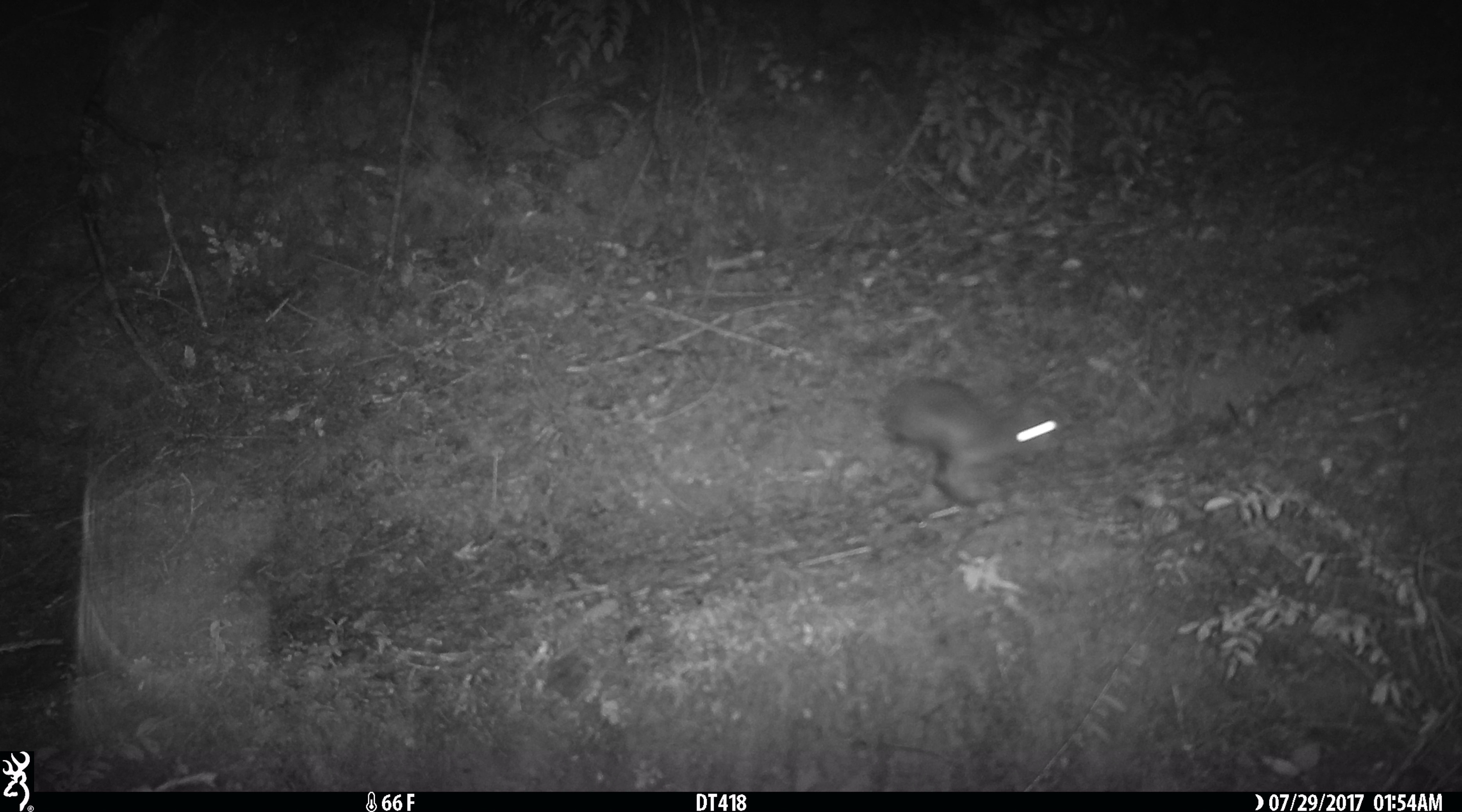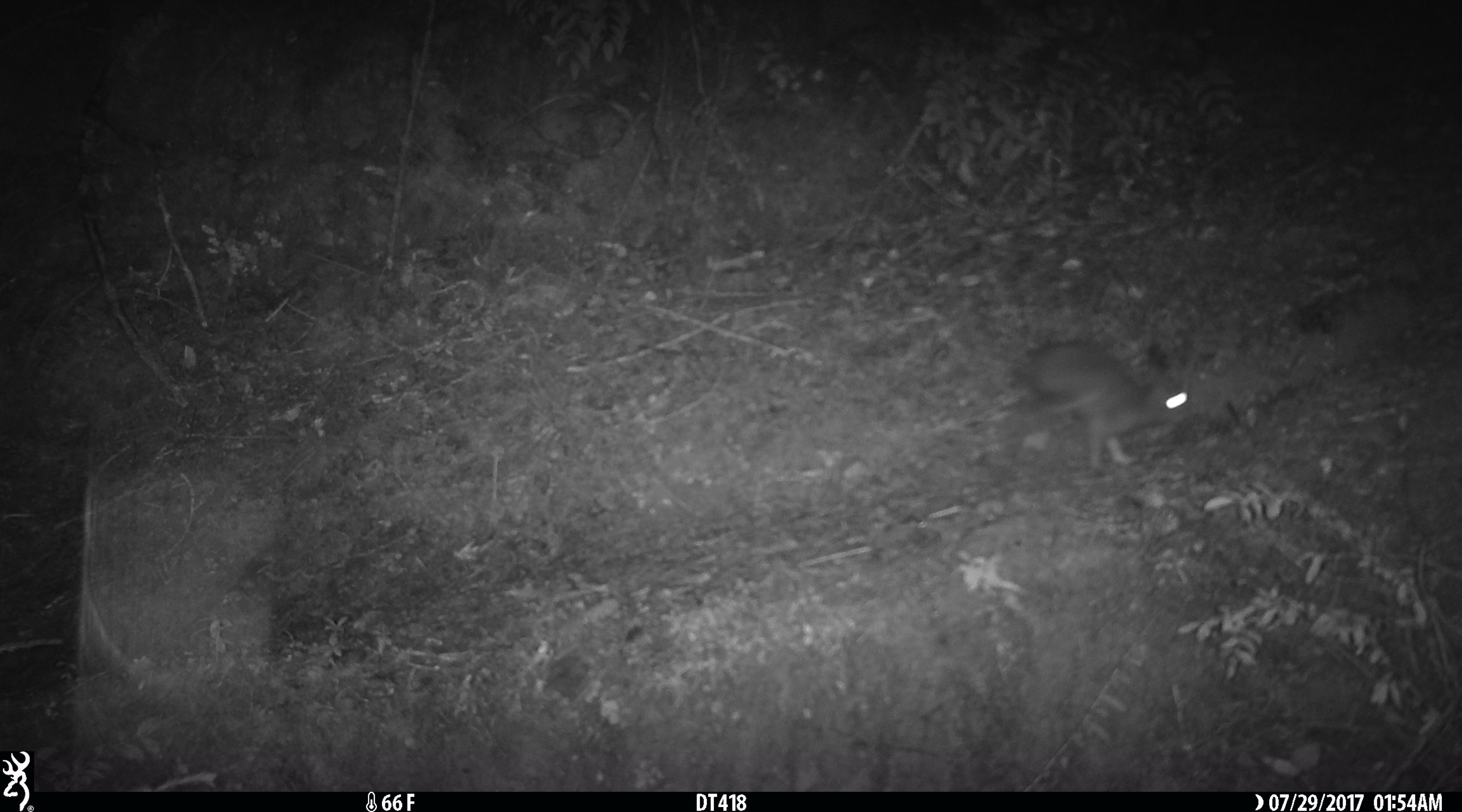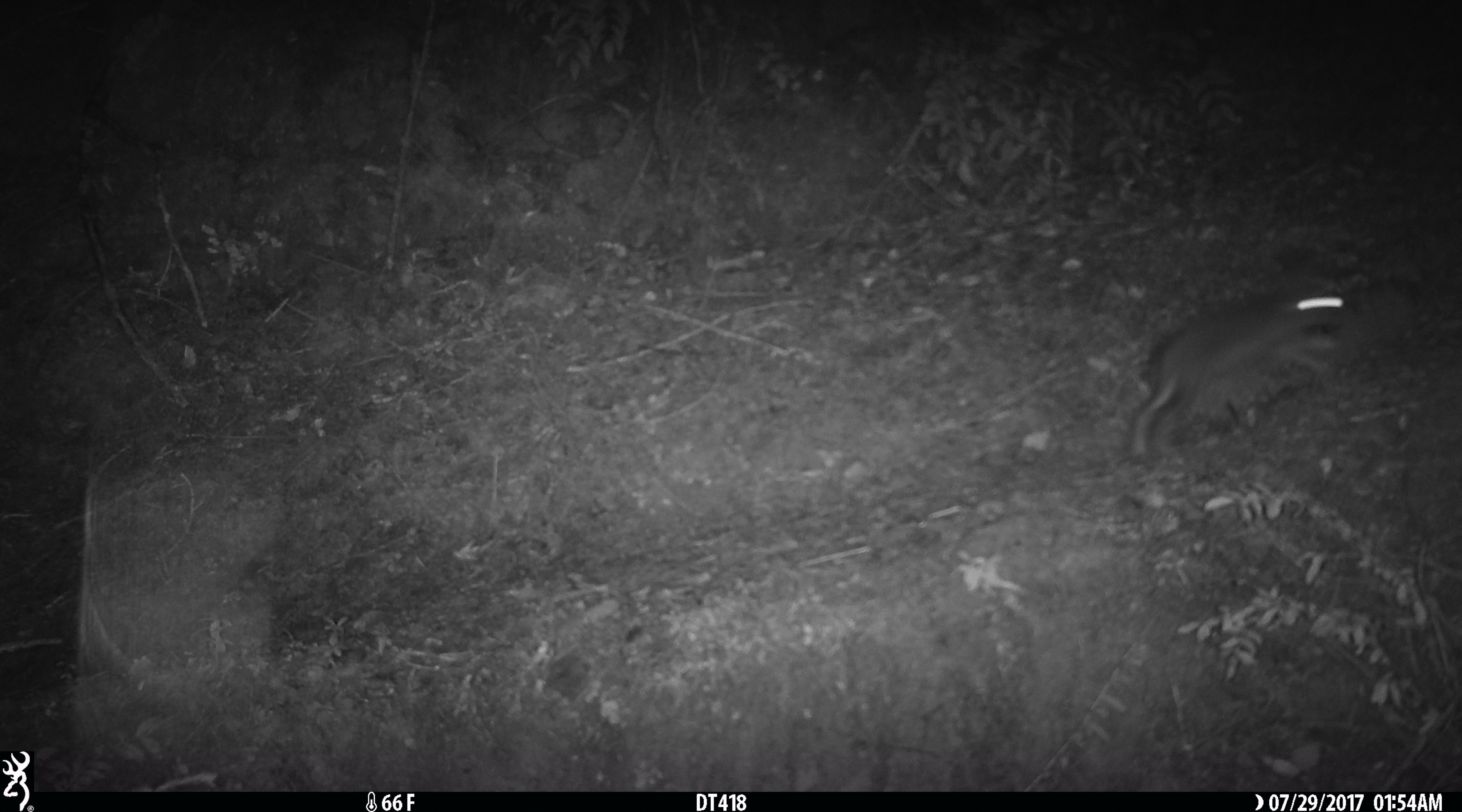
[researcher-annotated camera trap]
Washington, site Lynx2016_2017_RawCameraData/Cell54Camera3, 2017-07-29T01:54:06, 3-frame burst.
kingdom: Animalia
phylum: Chordata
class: Mammalia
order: Lagomorpha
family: Leporidae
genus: Lepus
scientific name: Lepus americanus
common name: snowshoe hare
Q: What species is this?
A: Lepus americanus (snowshoe hare).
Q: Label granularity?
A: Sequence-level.